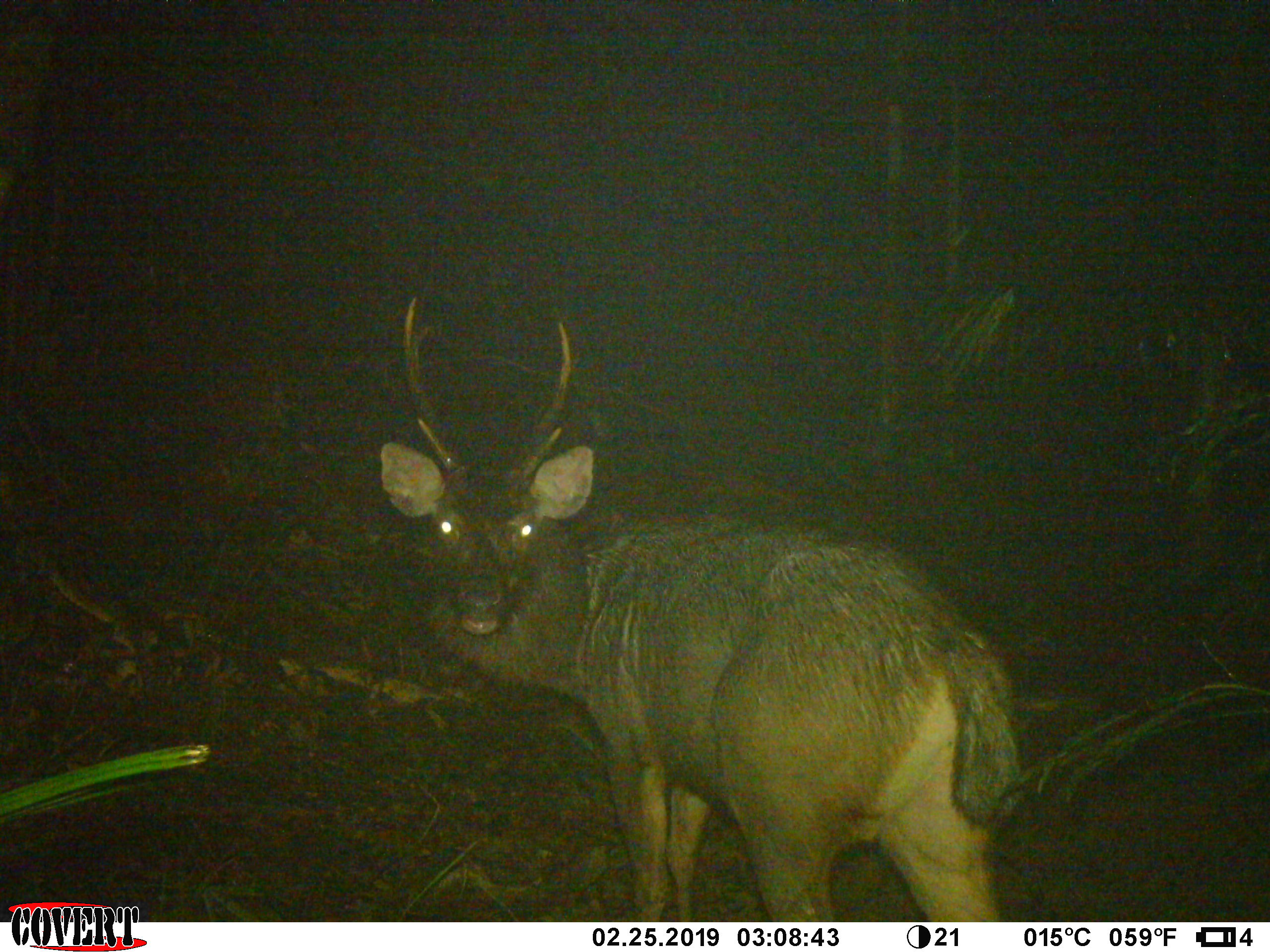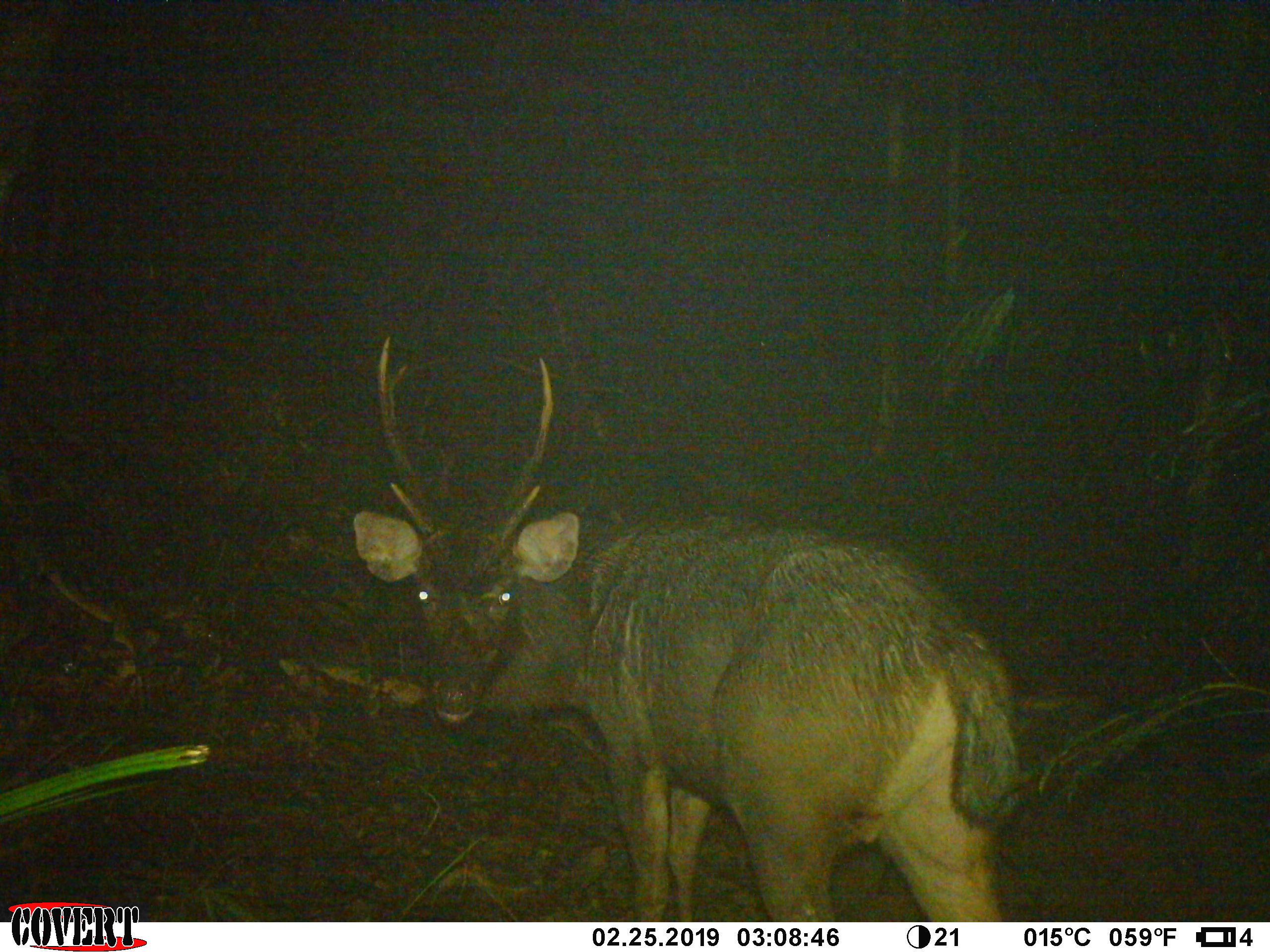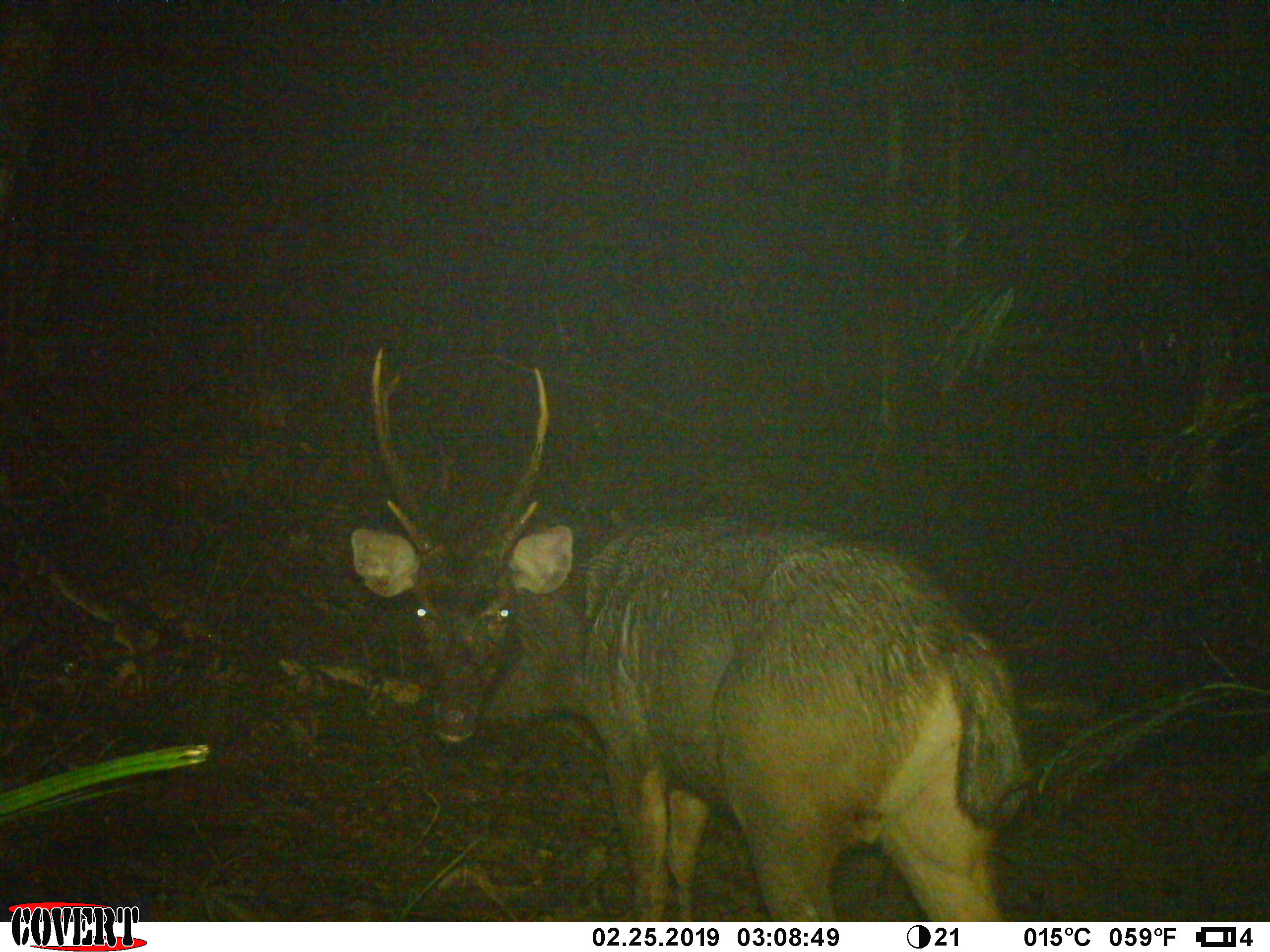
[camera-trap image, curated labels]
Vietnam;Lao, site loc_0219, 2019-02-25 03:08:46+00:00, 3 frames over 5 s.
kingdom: Animalia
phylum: Chordata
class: Mammalia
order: Artiodactyla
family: Cervidae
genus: Rusa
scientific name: Rusa unicolor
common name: sambar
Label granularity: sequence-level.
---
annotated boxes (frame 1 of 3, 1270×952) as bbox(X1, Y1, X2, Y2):
sambar: bbox(377, 294, 1019, 920)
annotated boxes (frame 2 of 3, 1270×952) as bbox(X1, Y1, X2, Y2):
sambar: bbox(354, 334, 1019, 923)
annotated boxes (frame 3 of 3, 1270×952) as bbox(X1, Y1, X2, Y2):
sambar: bbox(349, 346, 1027, 923)